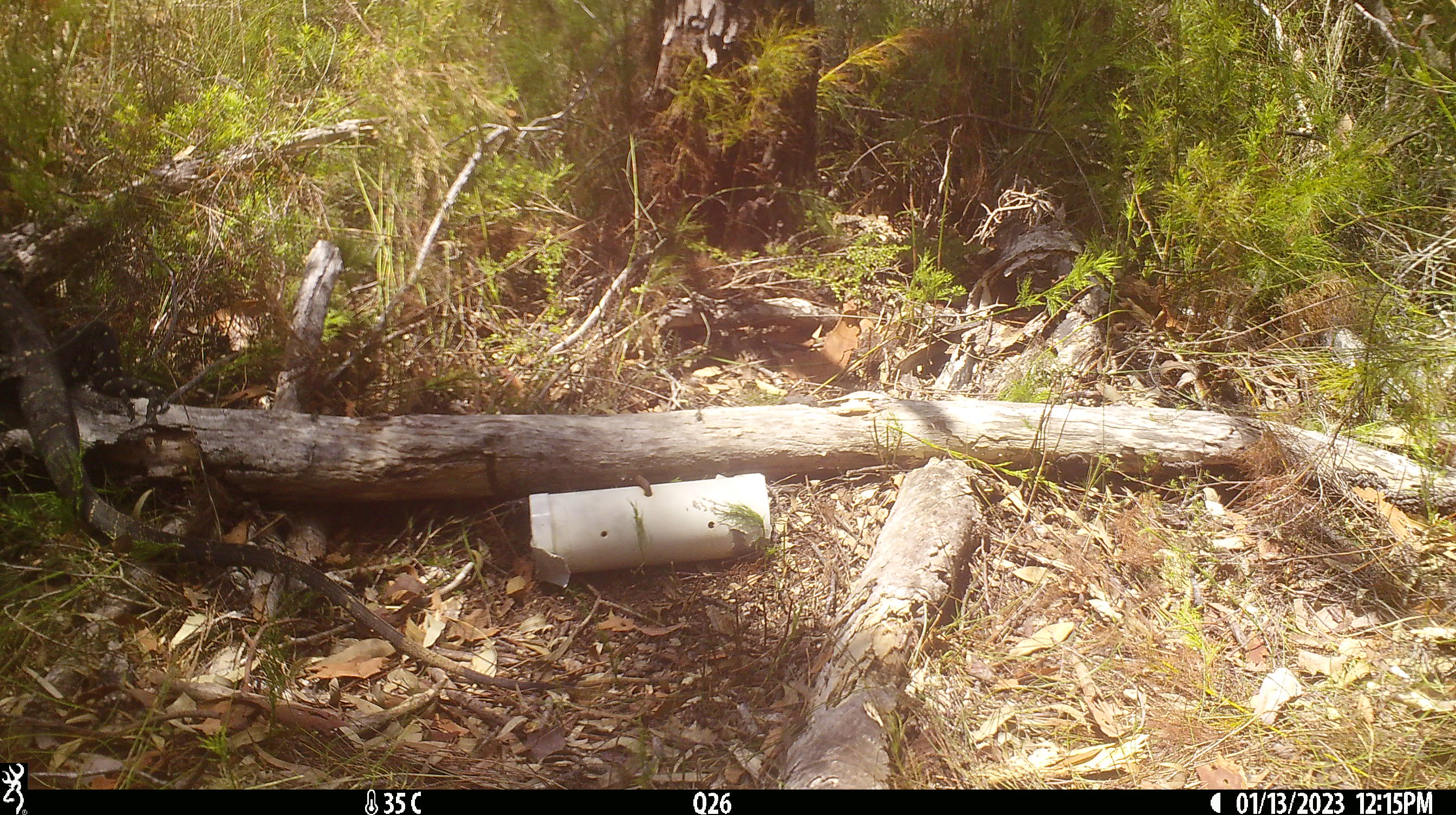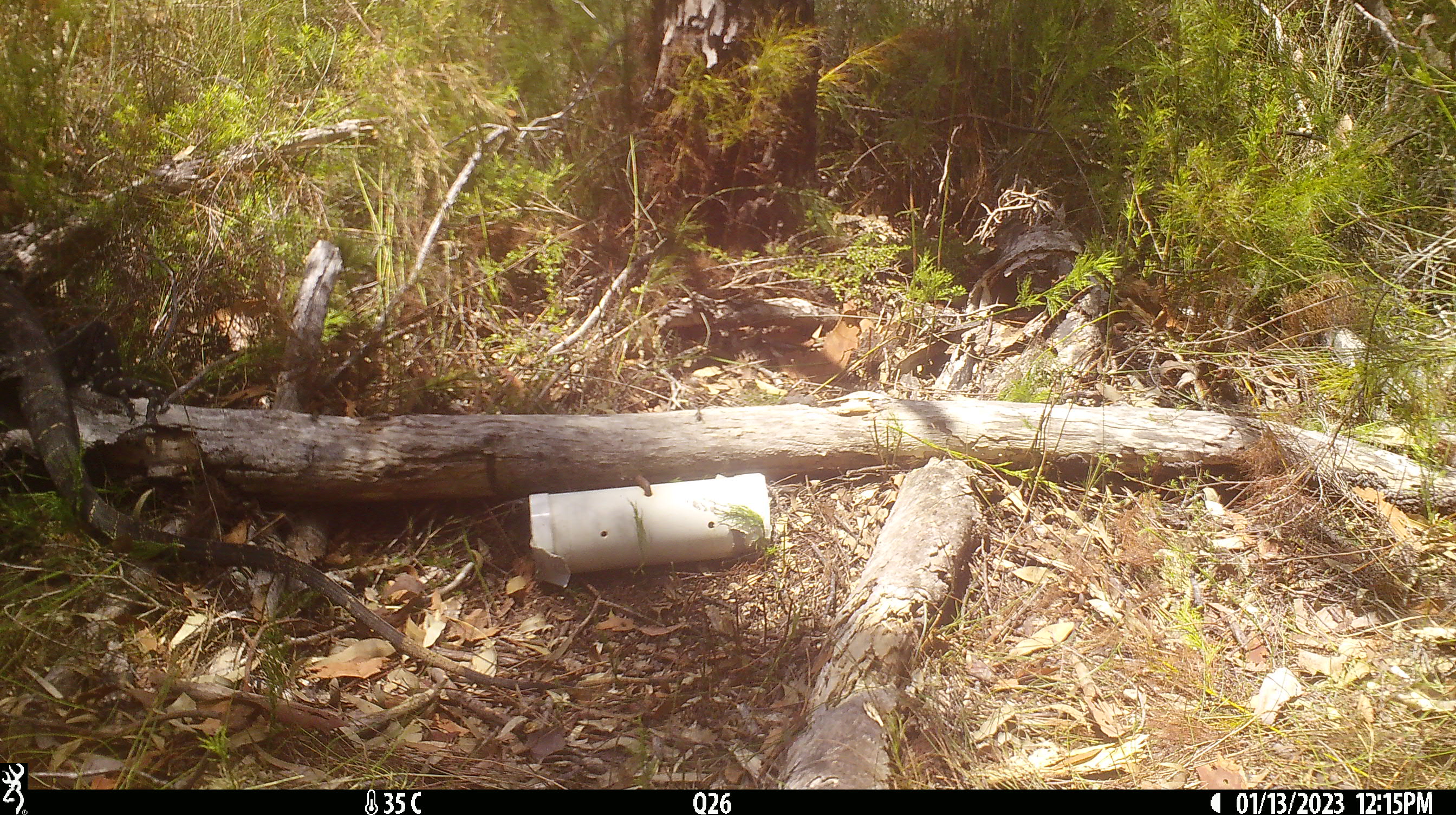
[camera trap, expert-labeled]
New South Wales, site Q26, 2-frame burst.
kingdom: Animalia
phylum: Chordata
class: Reptilia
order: Squamata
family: Varanidae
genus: Varanus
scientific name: Varanus varius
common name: lace monitor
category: goanna